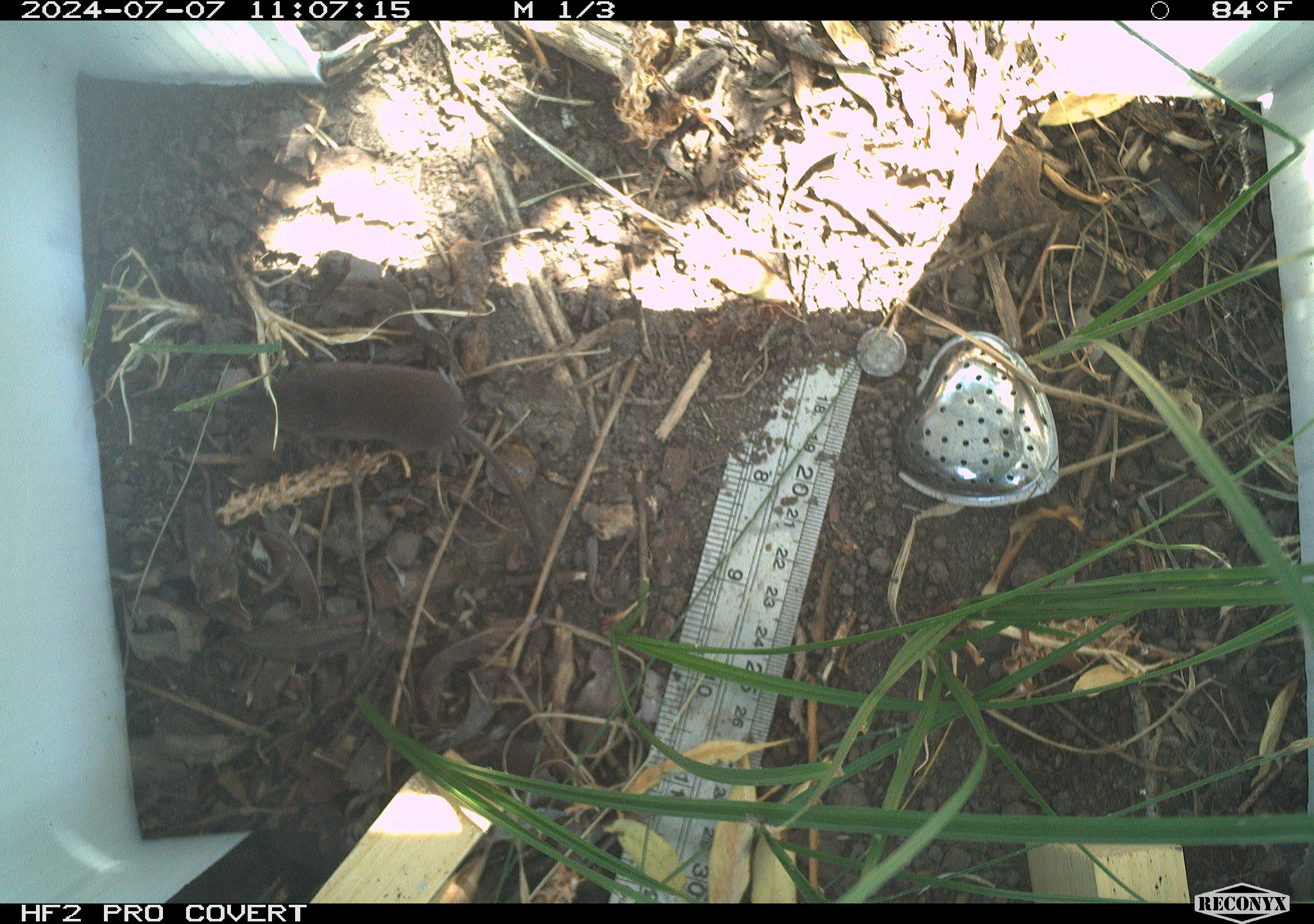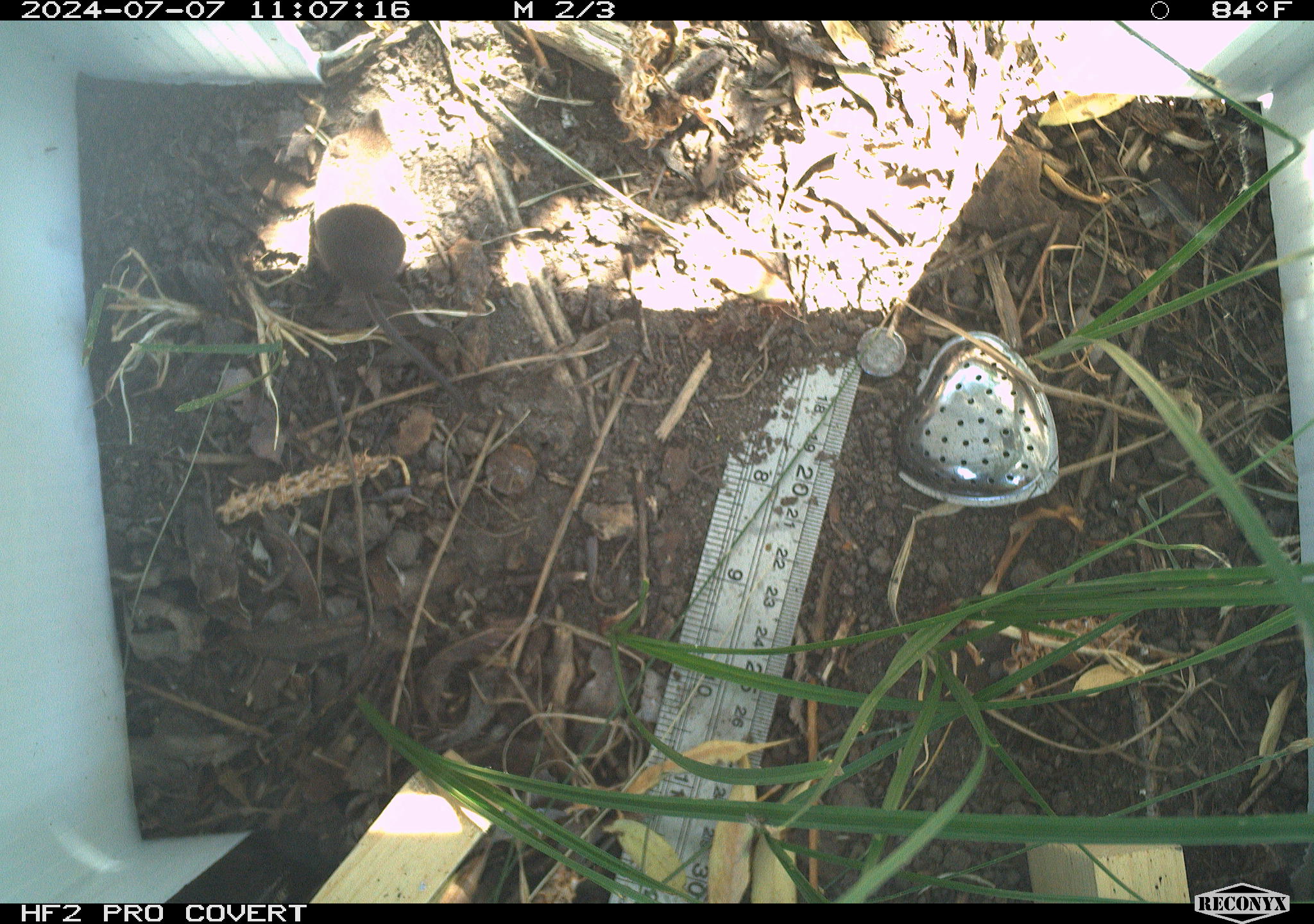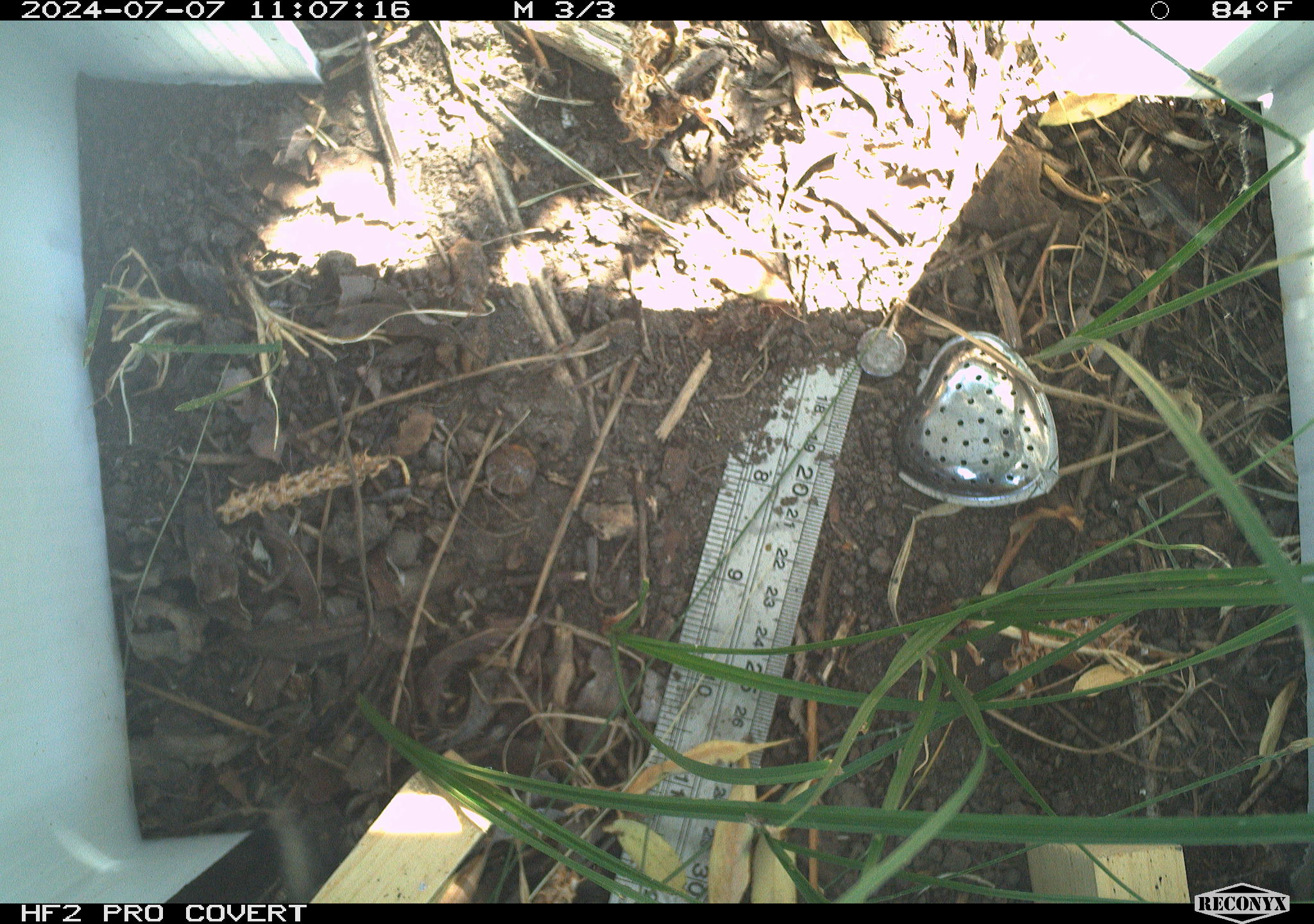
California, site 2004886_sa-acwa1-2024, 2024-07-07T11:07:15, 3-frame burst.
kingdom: Animalia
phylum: Chordata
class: Mammalia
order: Eulipotyphla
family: Soricidae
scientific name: Soricidae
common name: shrews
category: soricidae family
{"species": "soricidae family (shrews) (Soricidae)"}